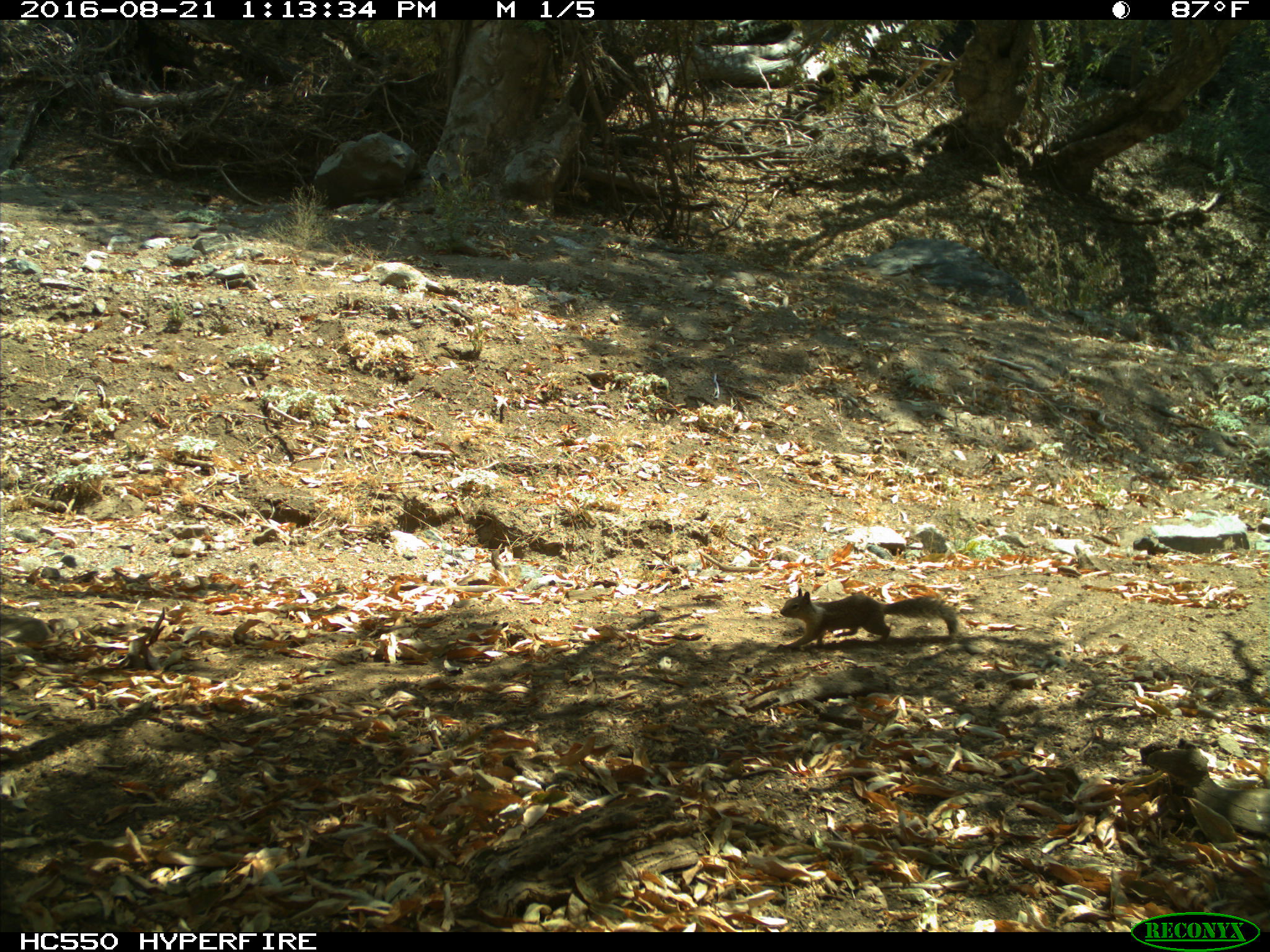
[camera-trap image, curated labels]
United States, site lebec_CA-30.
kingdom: Animalia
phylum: Chordata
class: Mammalia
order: Rodentia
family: Sciuridae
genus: Otospermophilus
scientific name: Otospermophilus beecheyi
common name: california ground squirrel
Otospermophilus beecheyi (california ground squirrel).